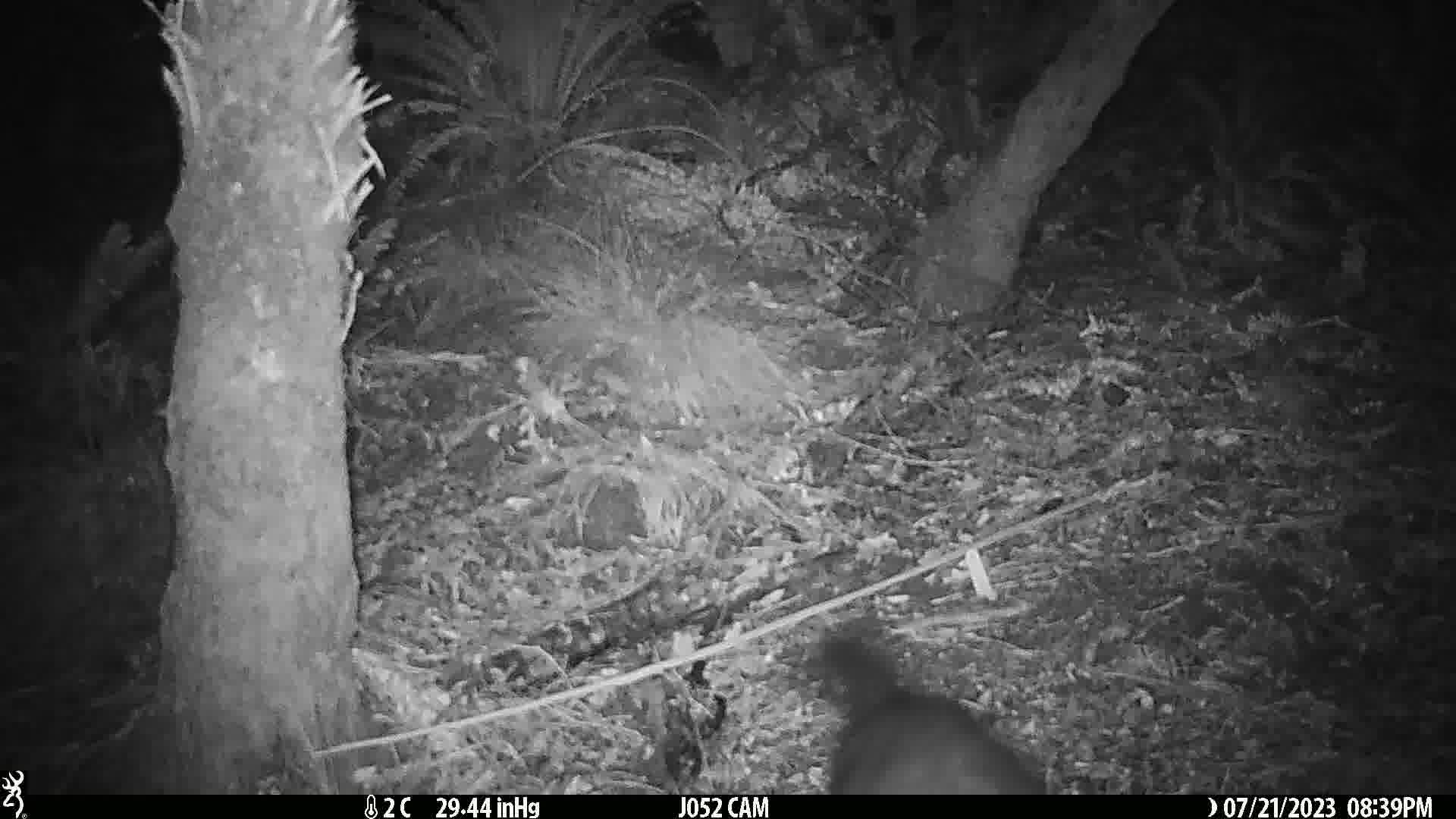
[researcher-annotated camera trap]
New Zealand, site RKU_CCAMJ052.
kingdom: Animalia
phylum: Chordata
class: Mammalia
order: Diprotodontia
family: Phalangeridae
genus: Trichosurus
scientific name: Trichosurus vulpecula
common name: common brushtail possum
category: possum